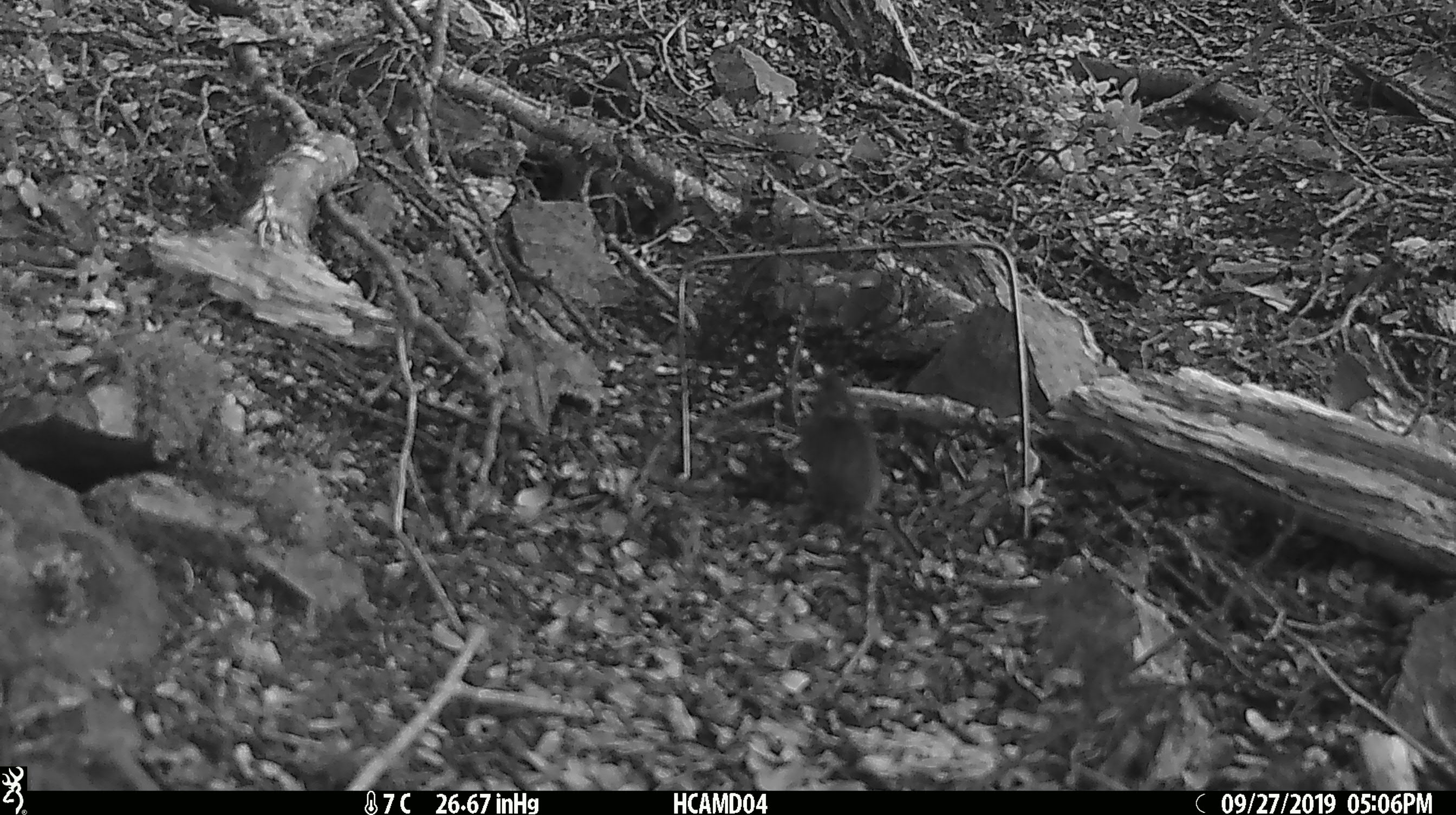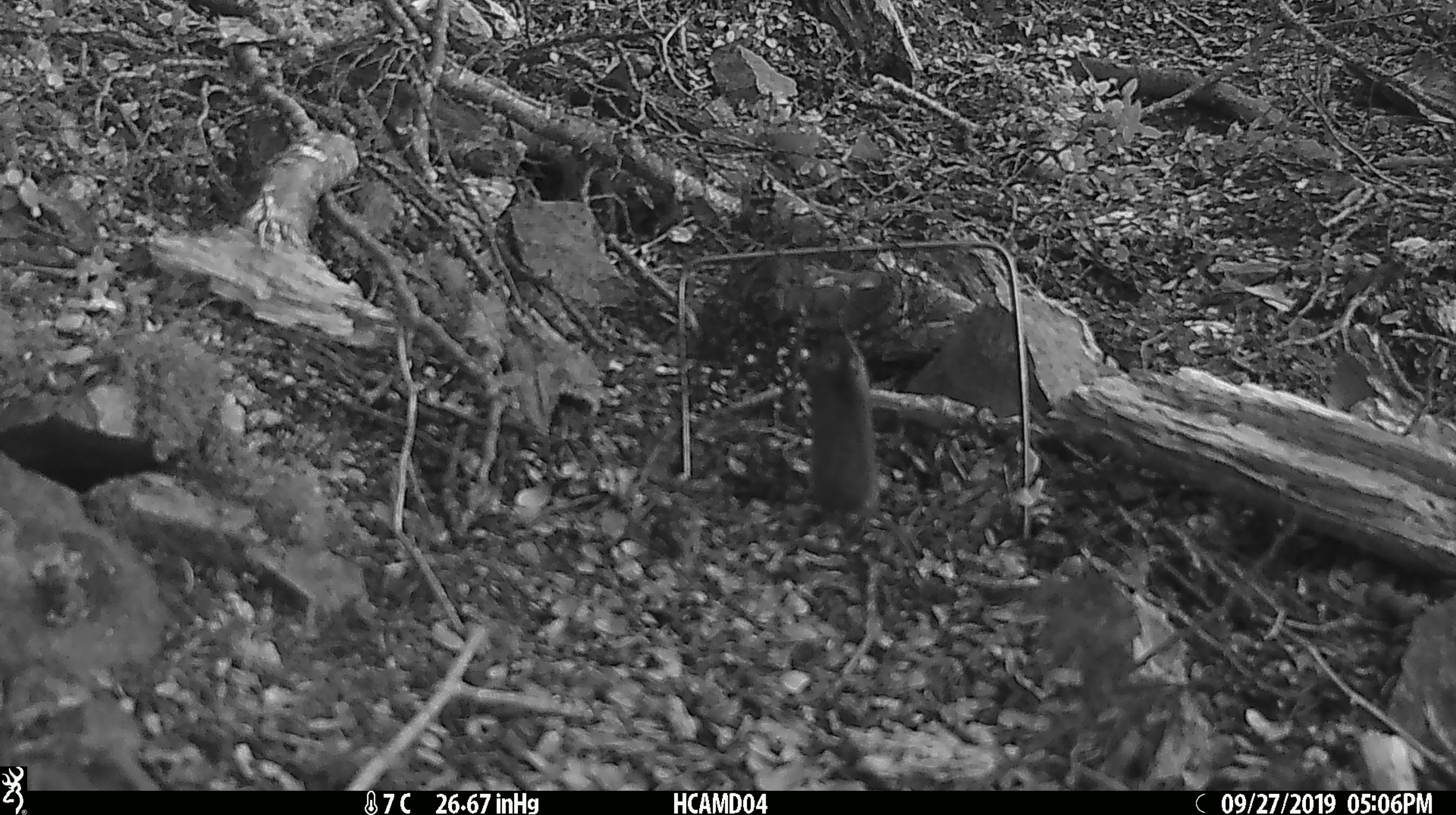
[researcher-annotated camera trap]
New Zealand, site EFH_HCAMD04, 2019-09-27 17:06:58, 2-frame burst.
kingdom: Animalia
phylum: Chordata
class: Mammalia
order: Rodentia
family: Muridae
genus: Mus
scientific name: Mus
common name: mouse